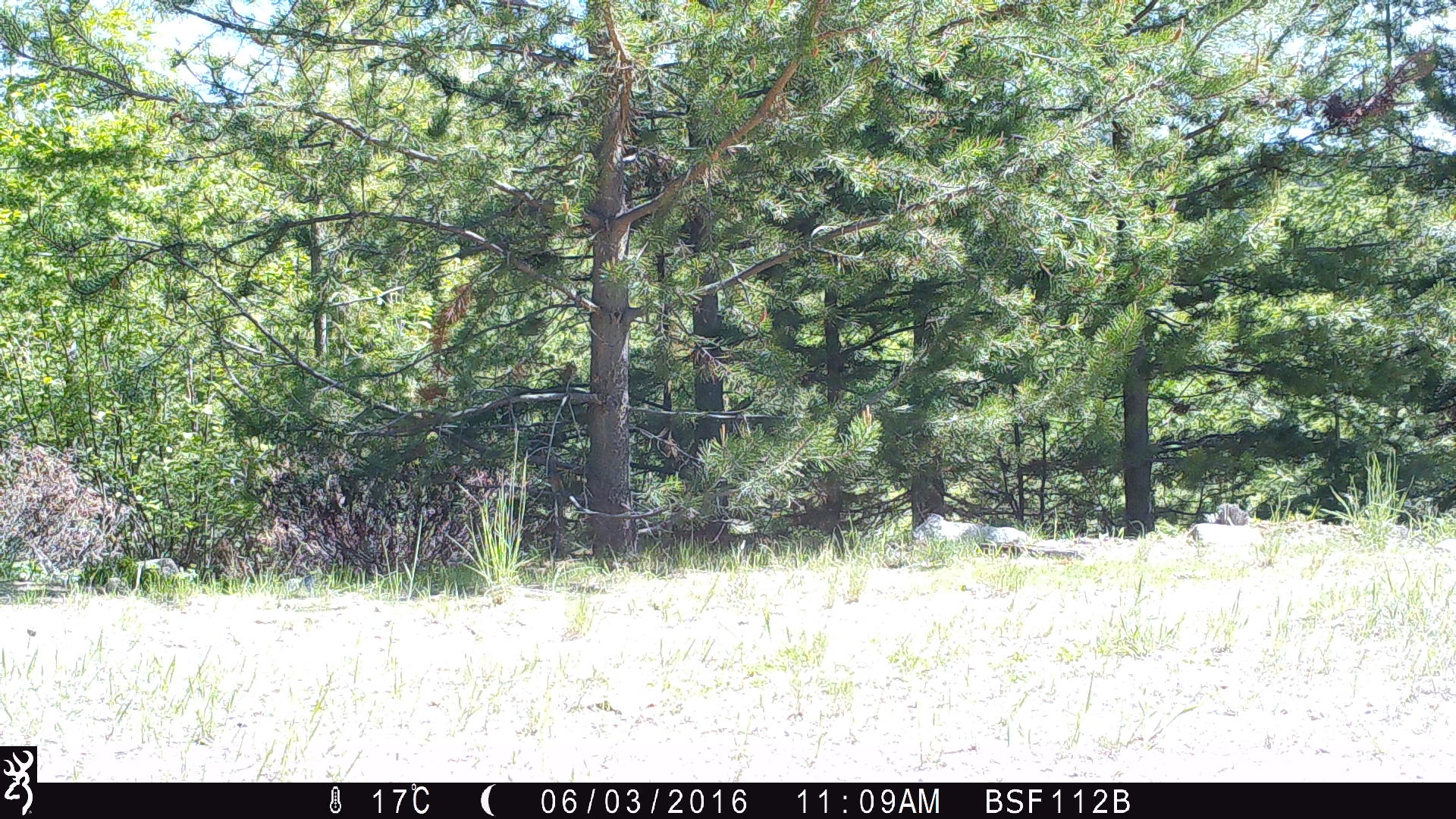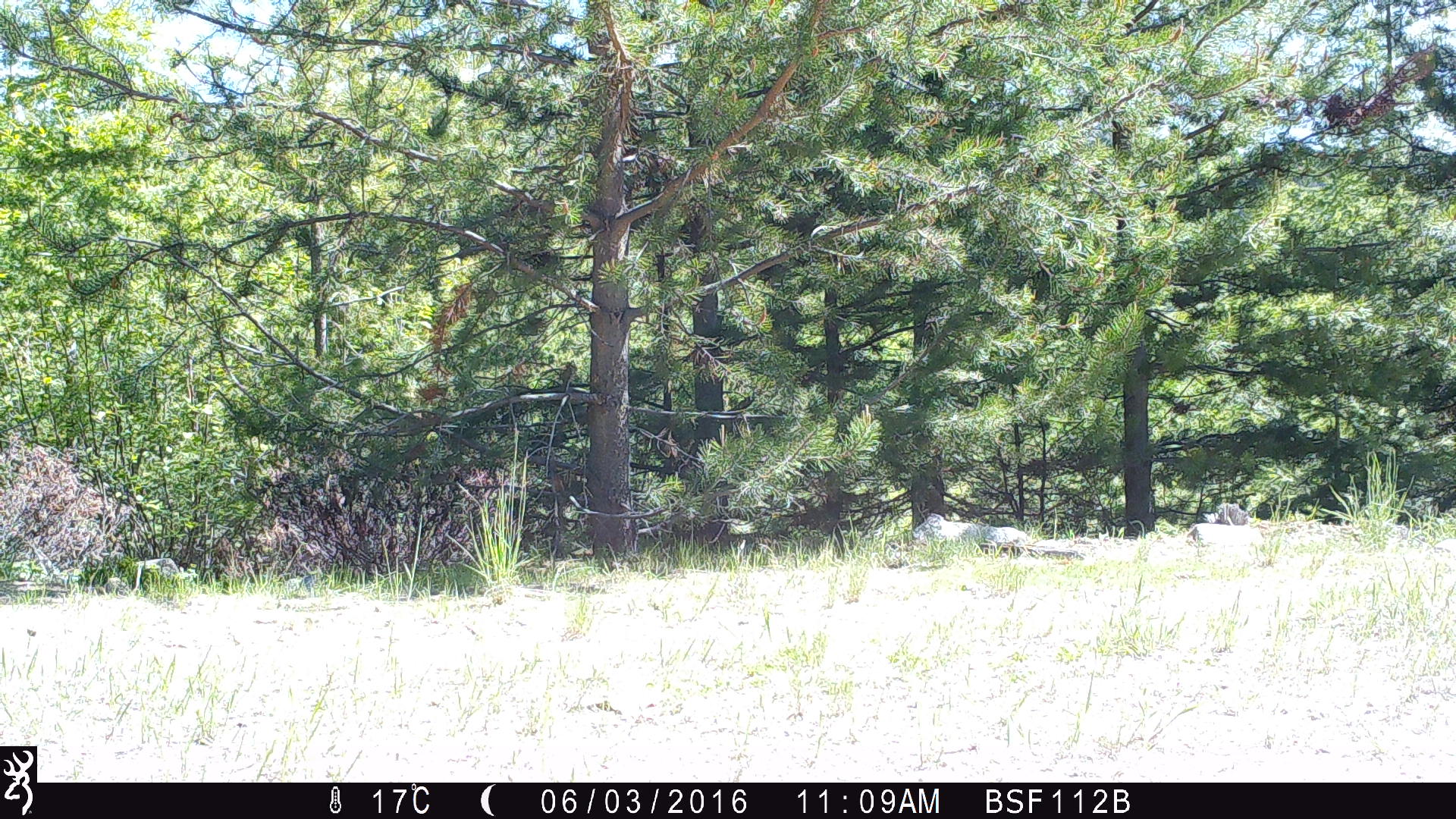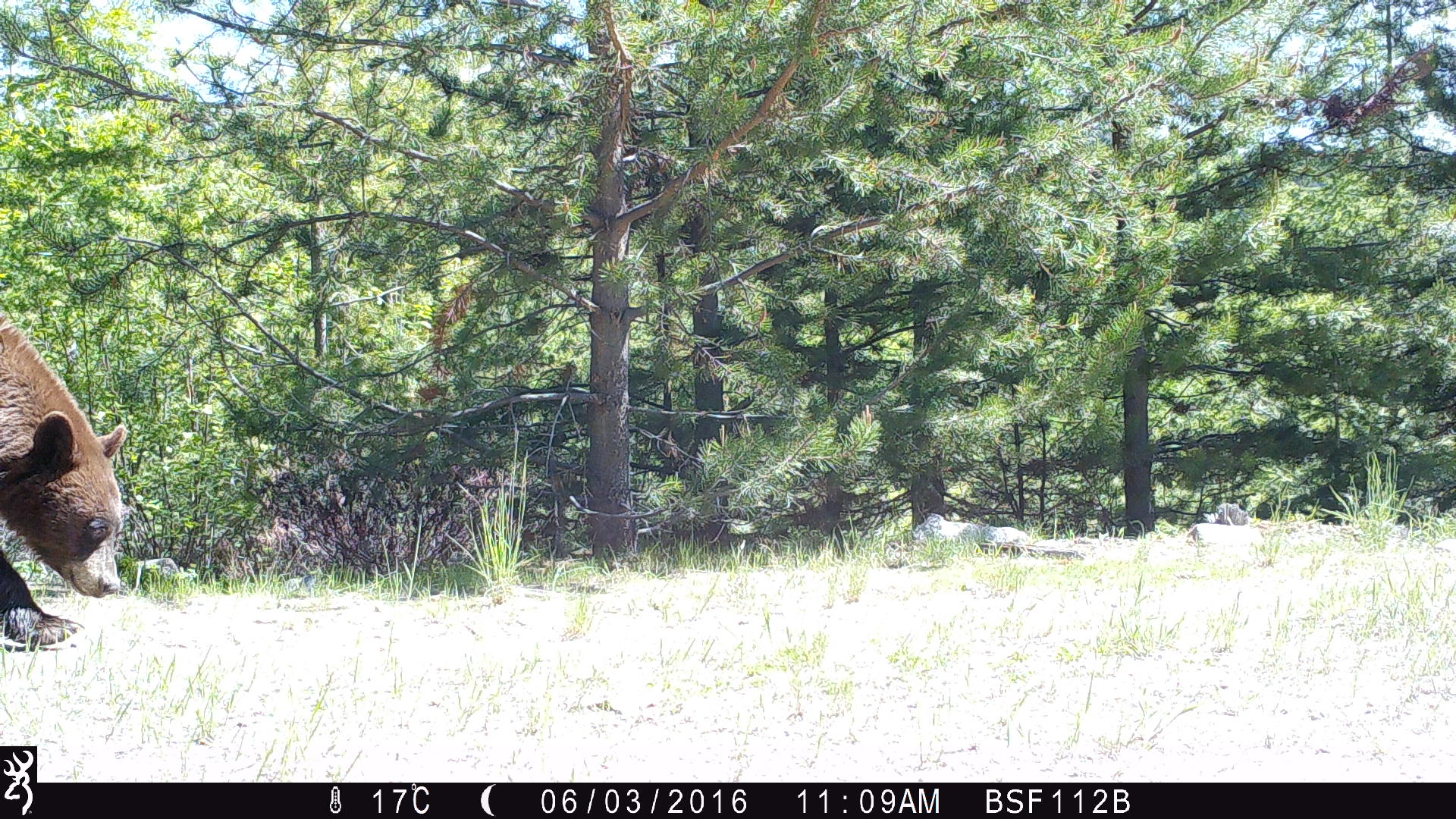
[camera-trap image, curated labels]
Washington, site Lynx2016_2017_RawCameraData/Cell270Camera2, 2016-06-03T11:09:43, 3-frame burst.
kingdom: Animalia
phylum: Chordata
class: Mammalia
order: Carnivora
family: Ursidae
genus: Ursus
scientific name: Ursus americanus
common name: american black bear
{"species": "Ursus americanus (american black bear)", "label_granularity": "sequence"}